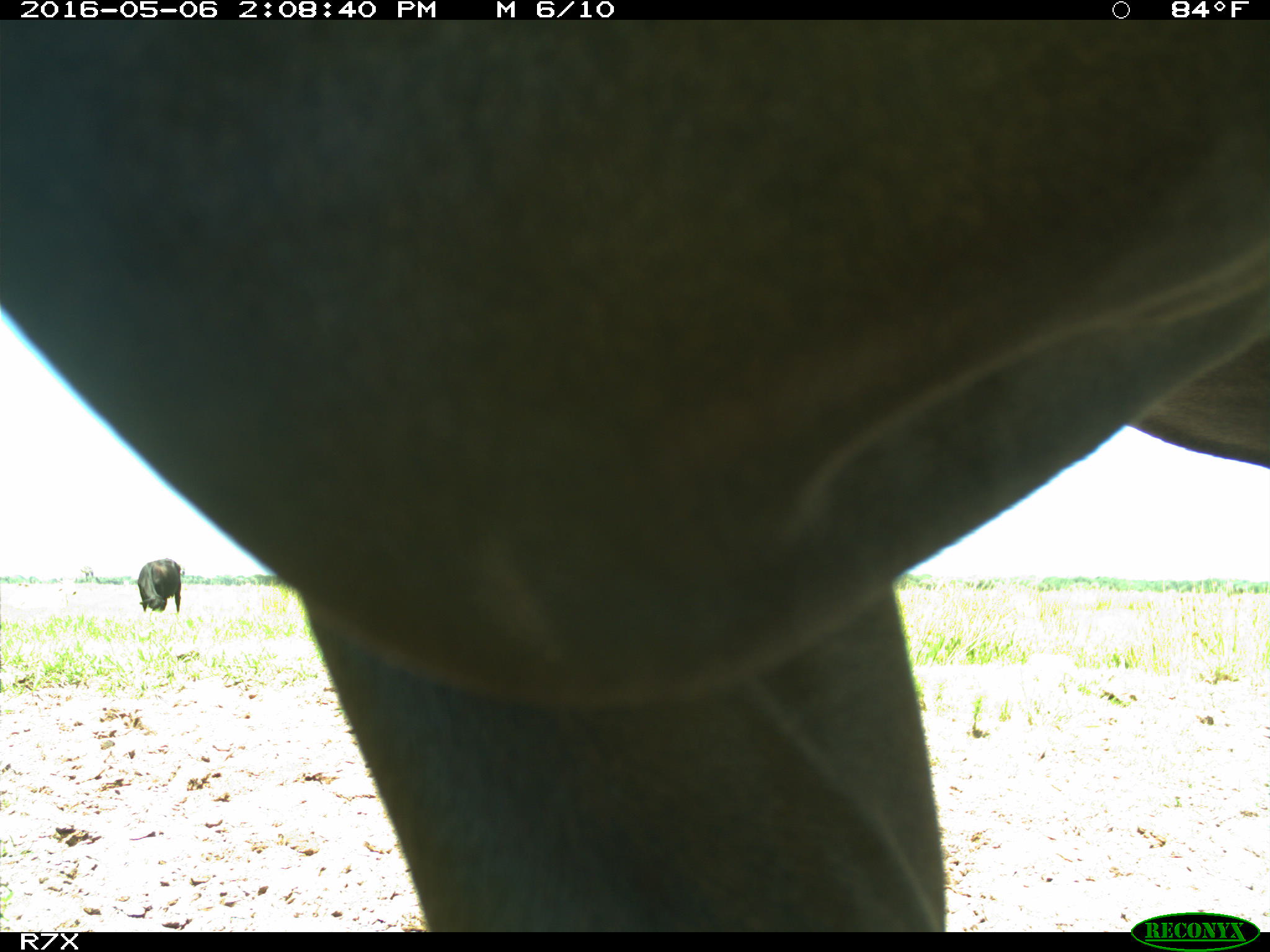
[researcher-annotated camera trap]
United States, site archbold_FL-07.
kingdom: Animalia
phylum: Chordata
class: Mammalia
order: Artiodactyla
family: Bovidae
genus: Bos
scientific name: Bos taurus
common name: domestic cow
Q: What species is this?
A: Bos taurus (domestic cow).